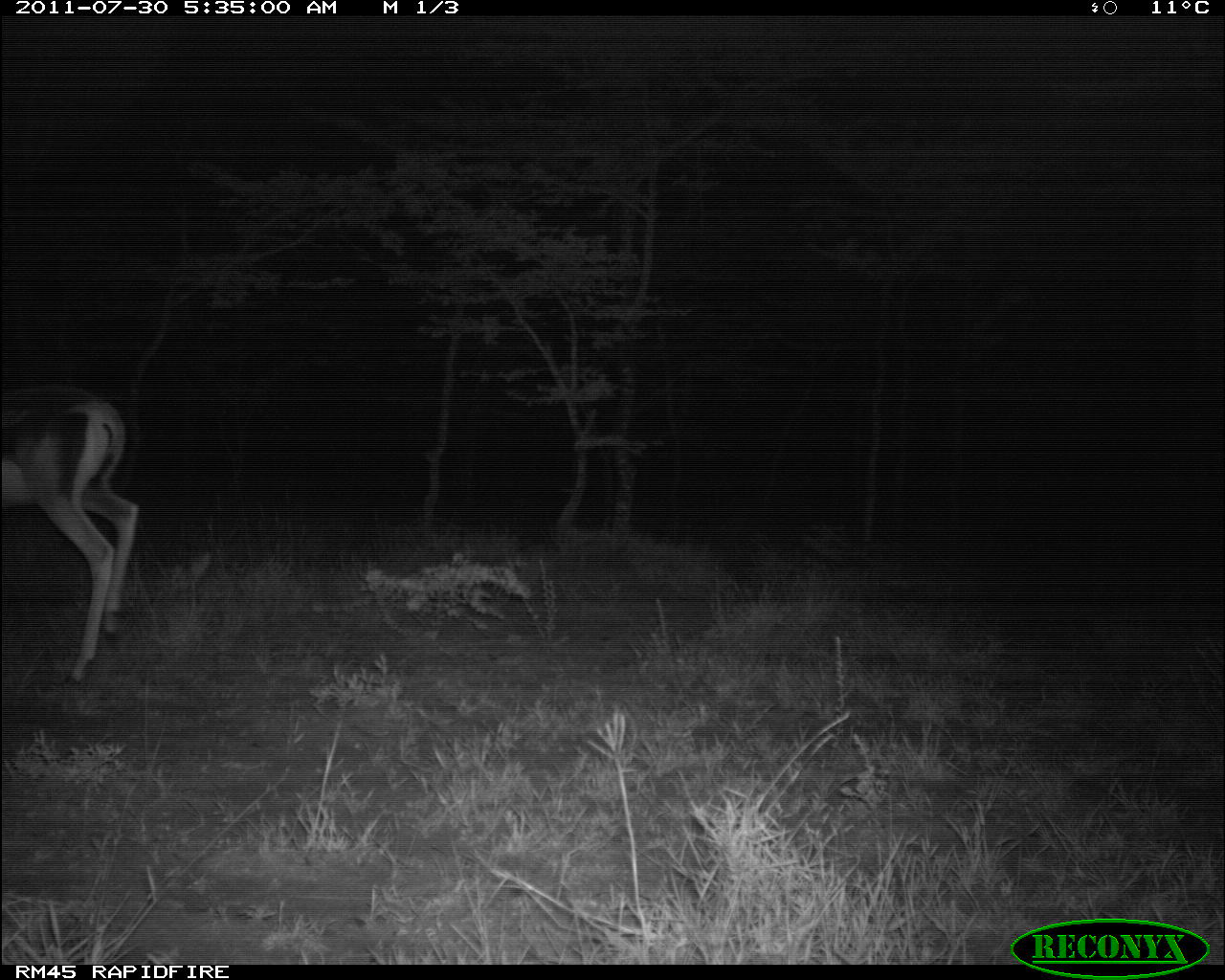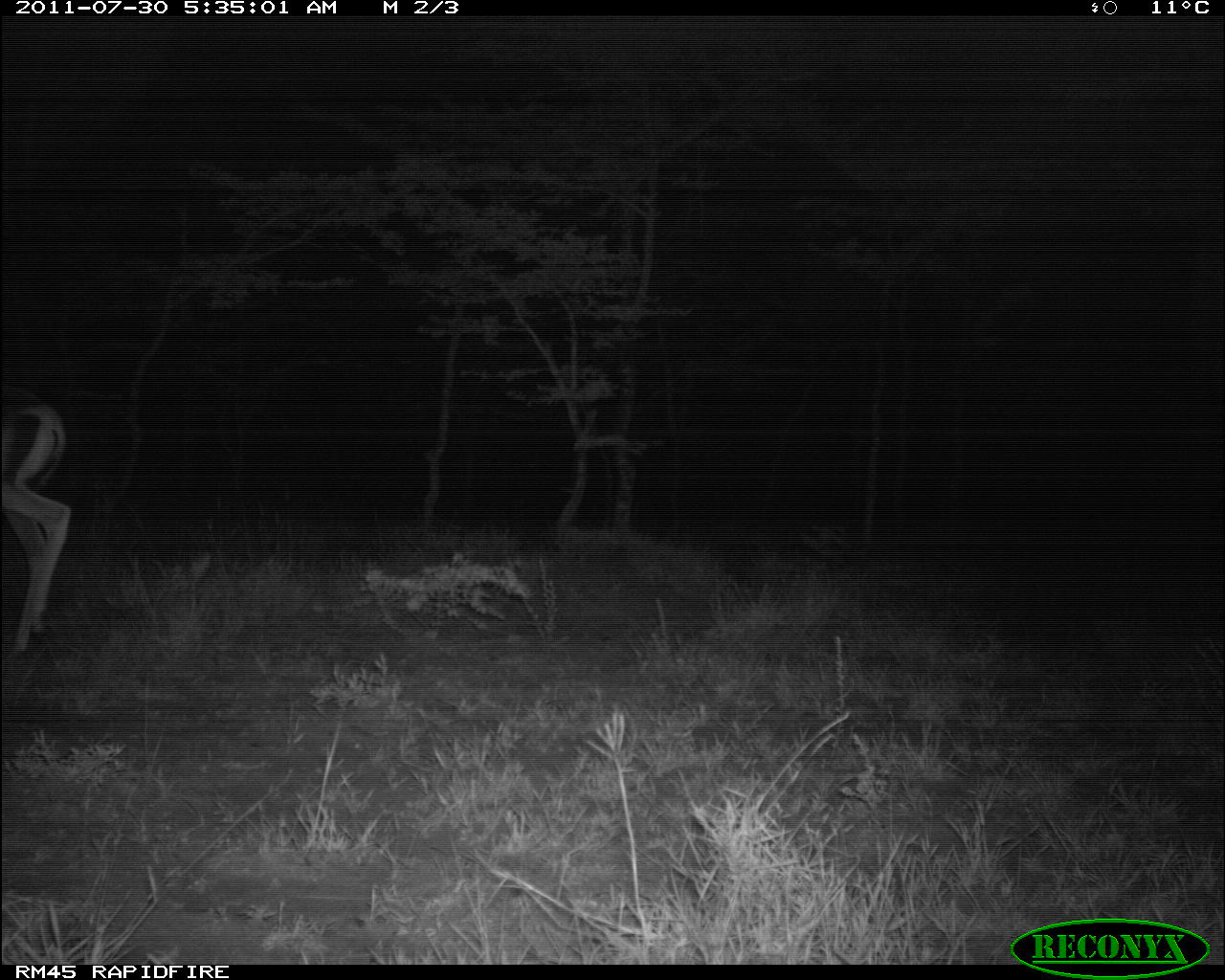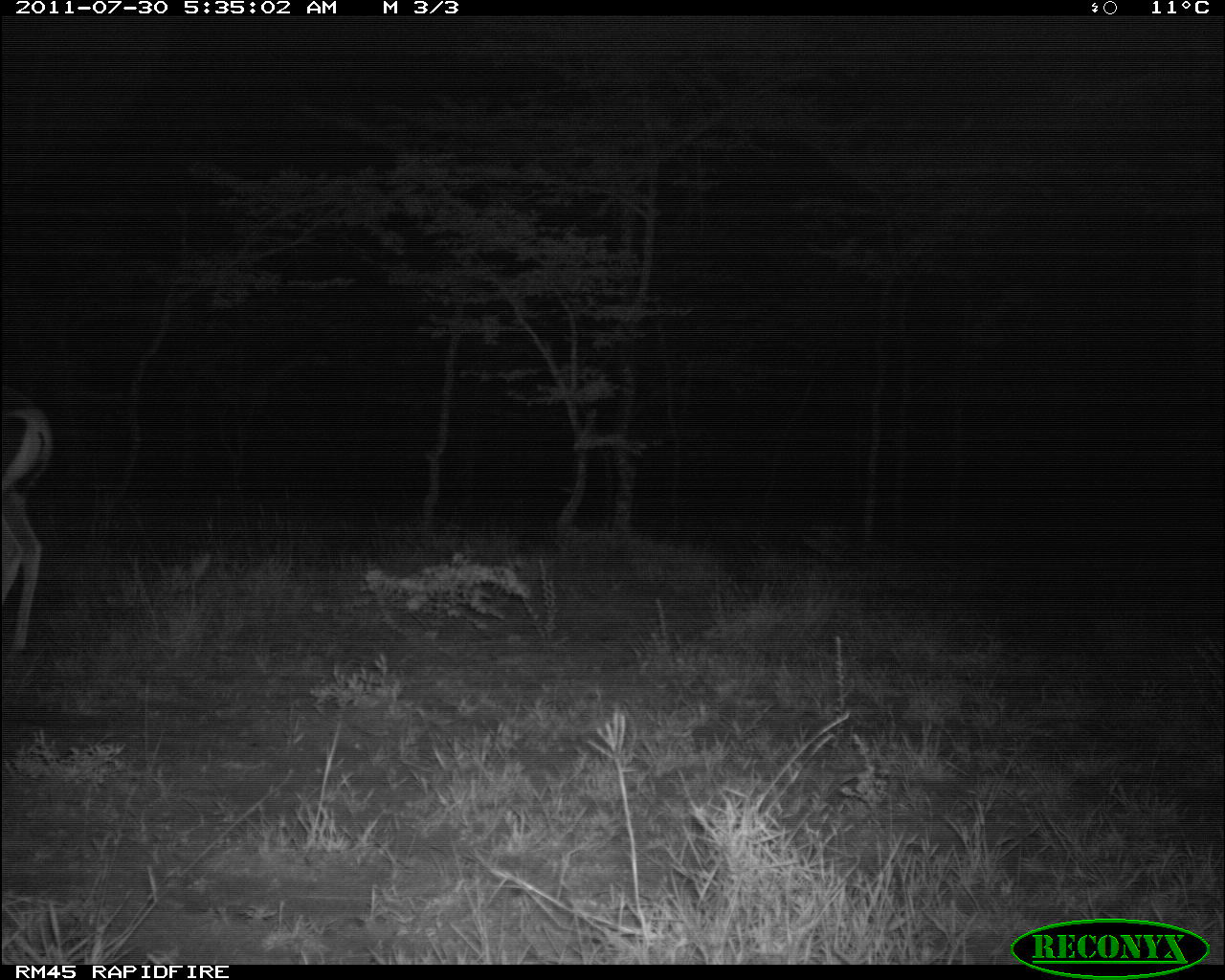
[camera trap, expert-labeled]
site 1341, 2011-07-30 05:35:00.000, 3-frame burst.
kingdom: Animalia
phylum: Chordata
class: Mammalia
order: Artiodactyla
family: Bovidae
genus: Nanger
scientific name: Nanger granti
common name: grant's gazelle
Nanger granti (grant's gazelle), count 1.